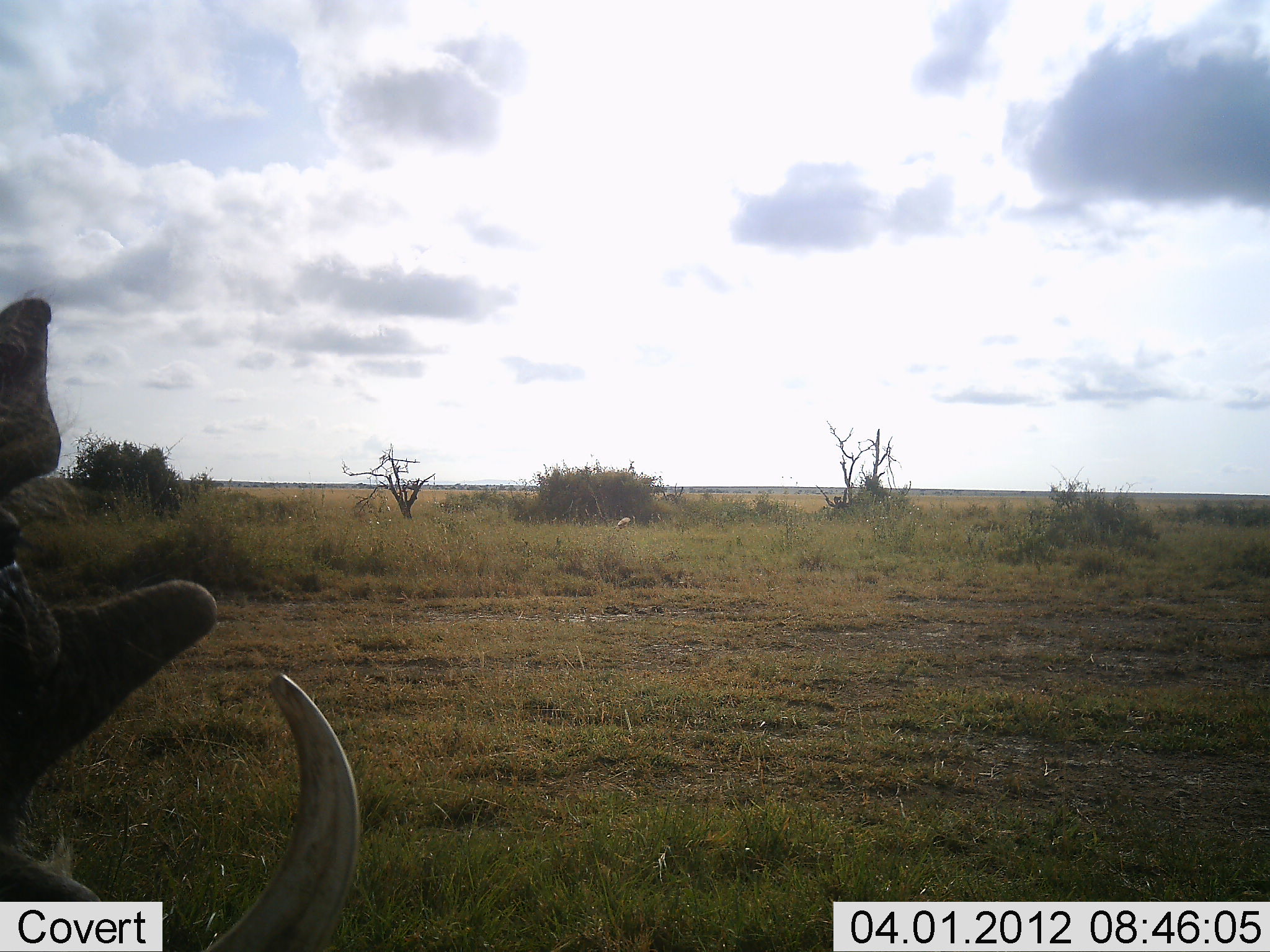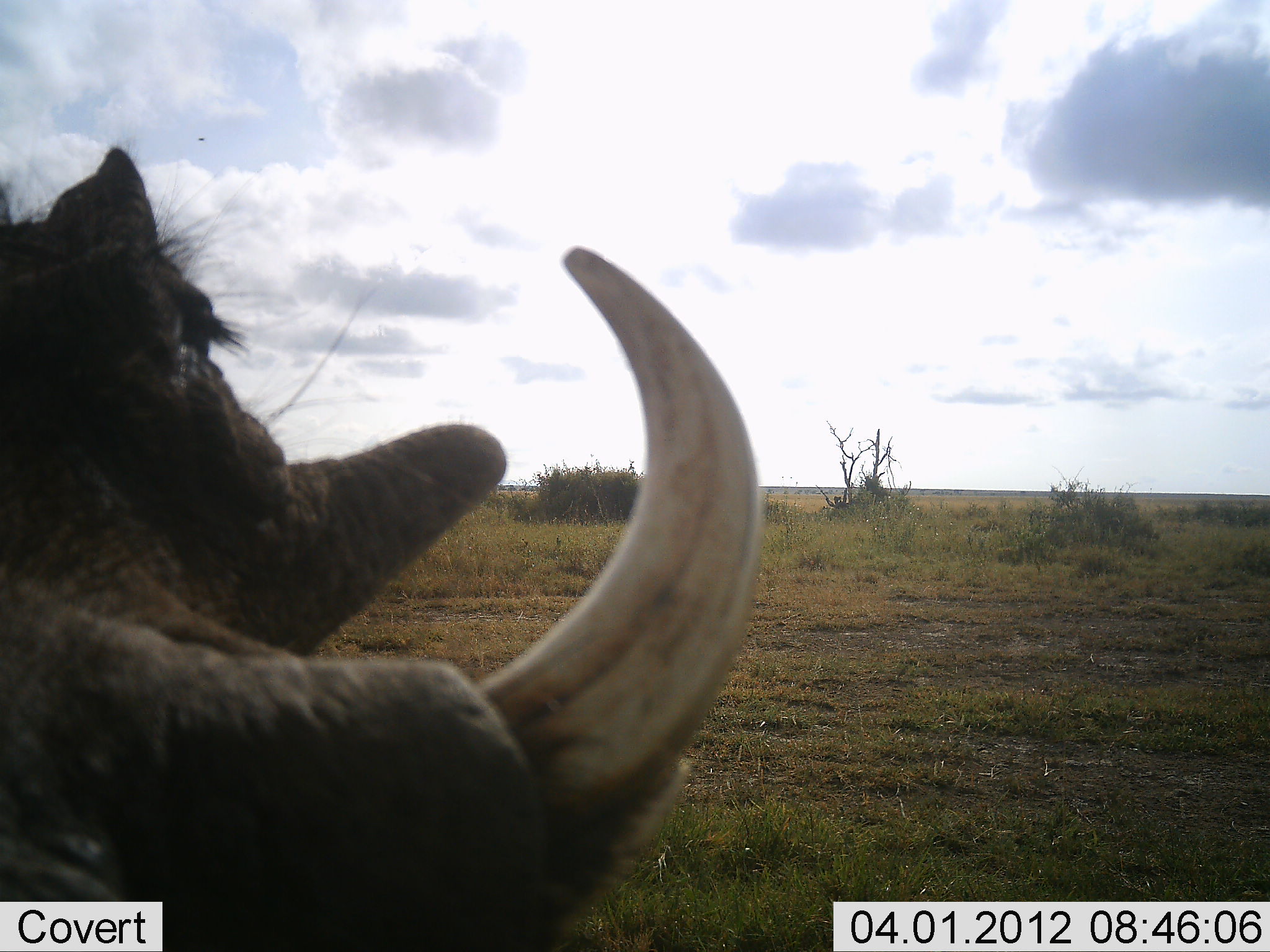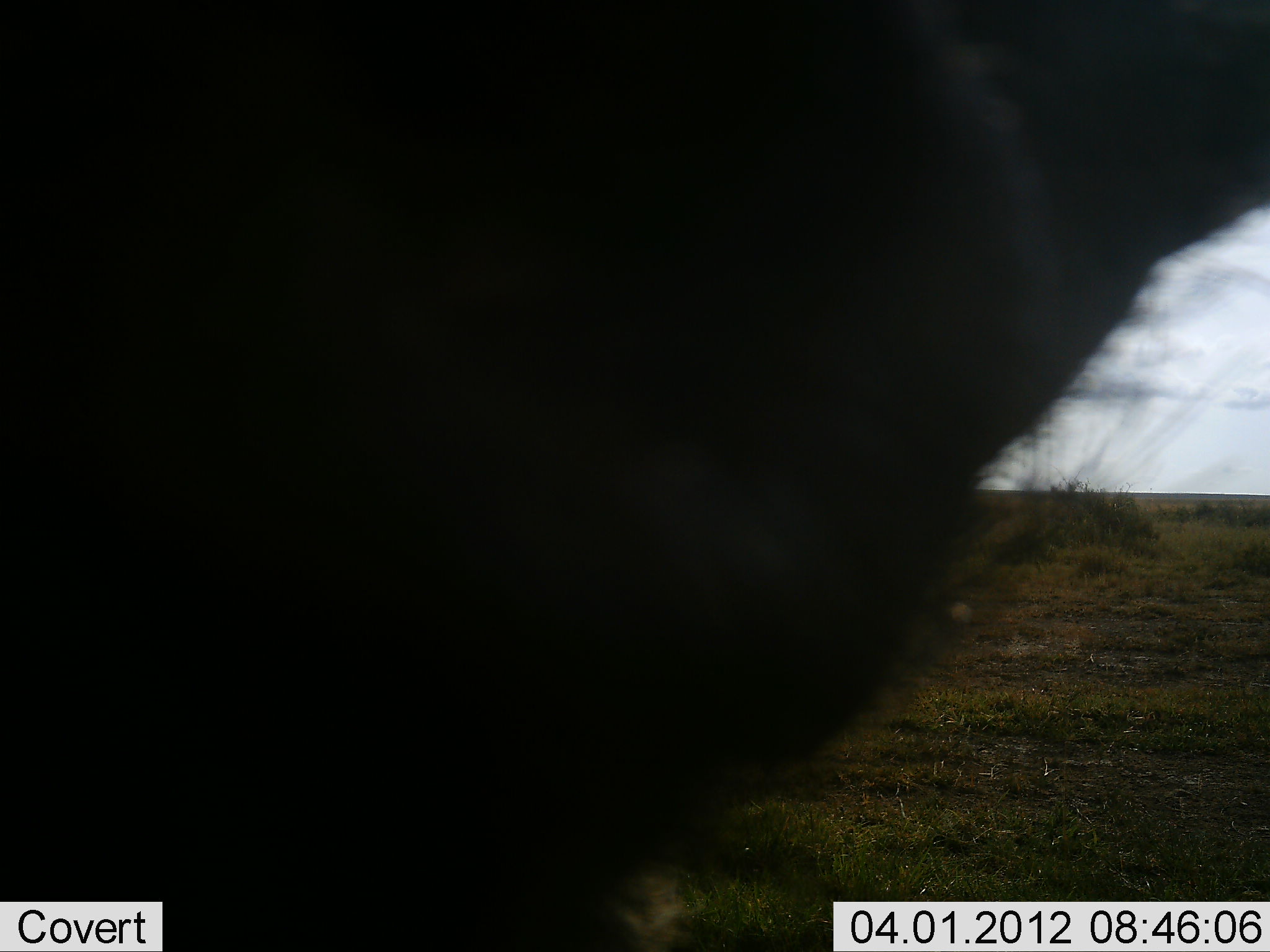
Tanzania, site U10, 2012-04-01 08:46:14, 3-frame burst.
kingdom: Animalia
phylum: Chordata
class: Mammalia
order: Artiodactyla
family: Suidae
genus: Phacochoerus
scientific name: Phacochoerus africanus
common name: warthog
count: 1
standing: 40%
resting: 0%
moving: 55%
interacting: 10%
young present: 0%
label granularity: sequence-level